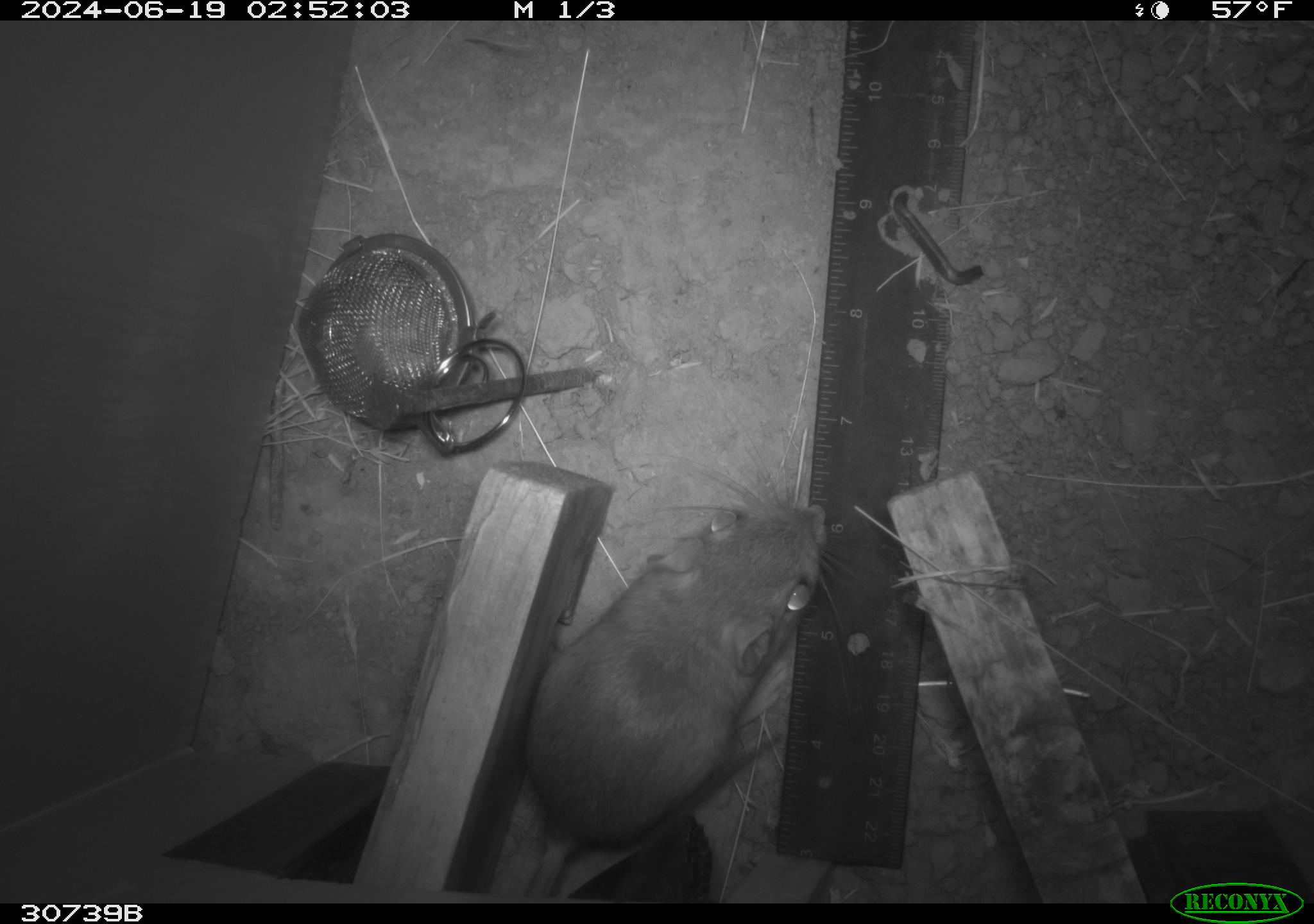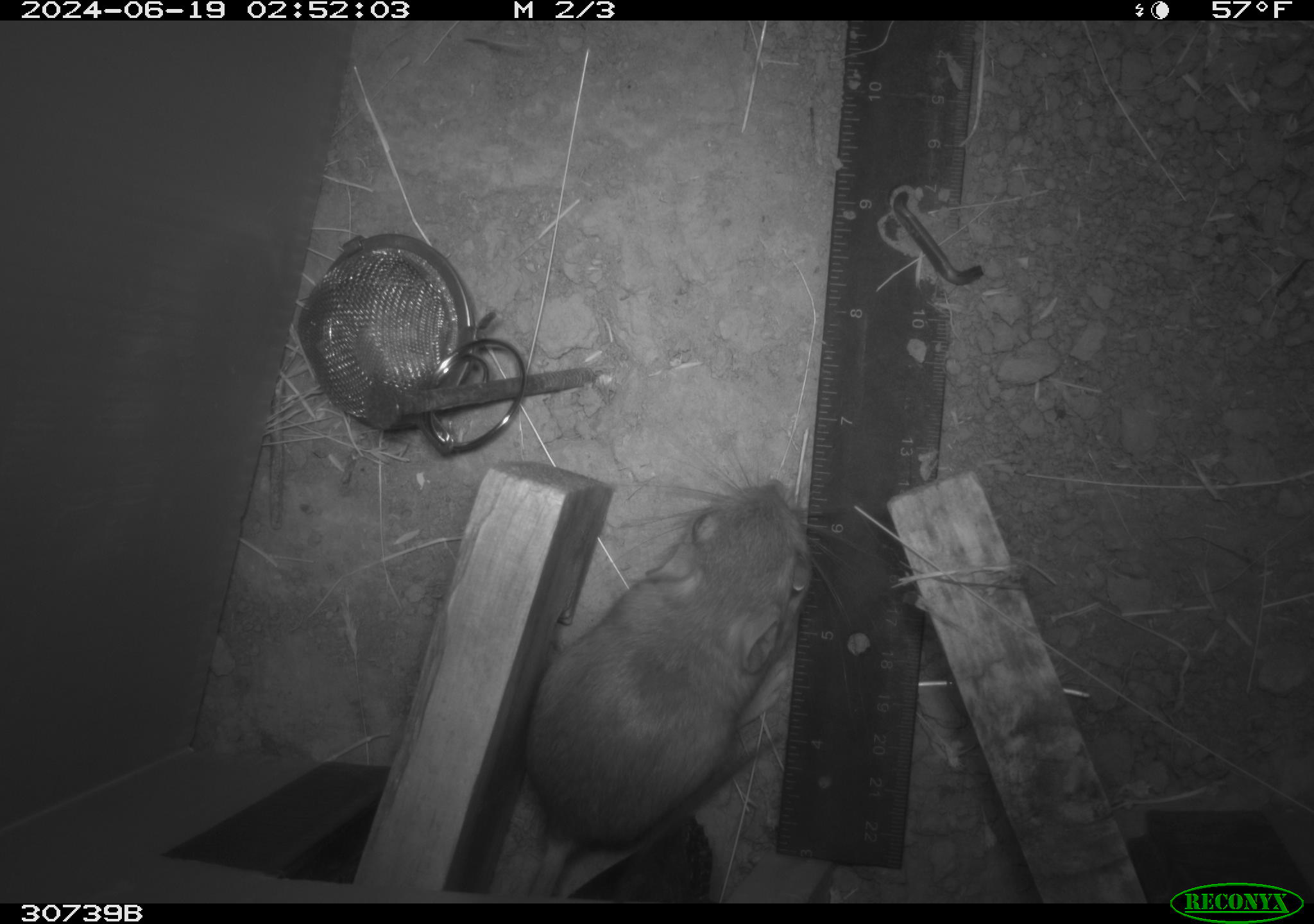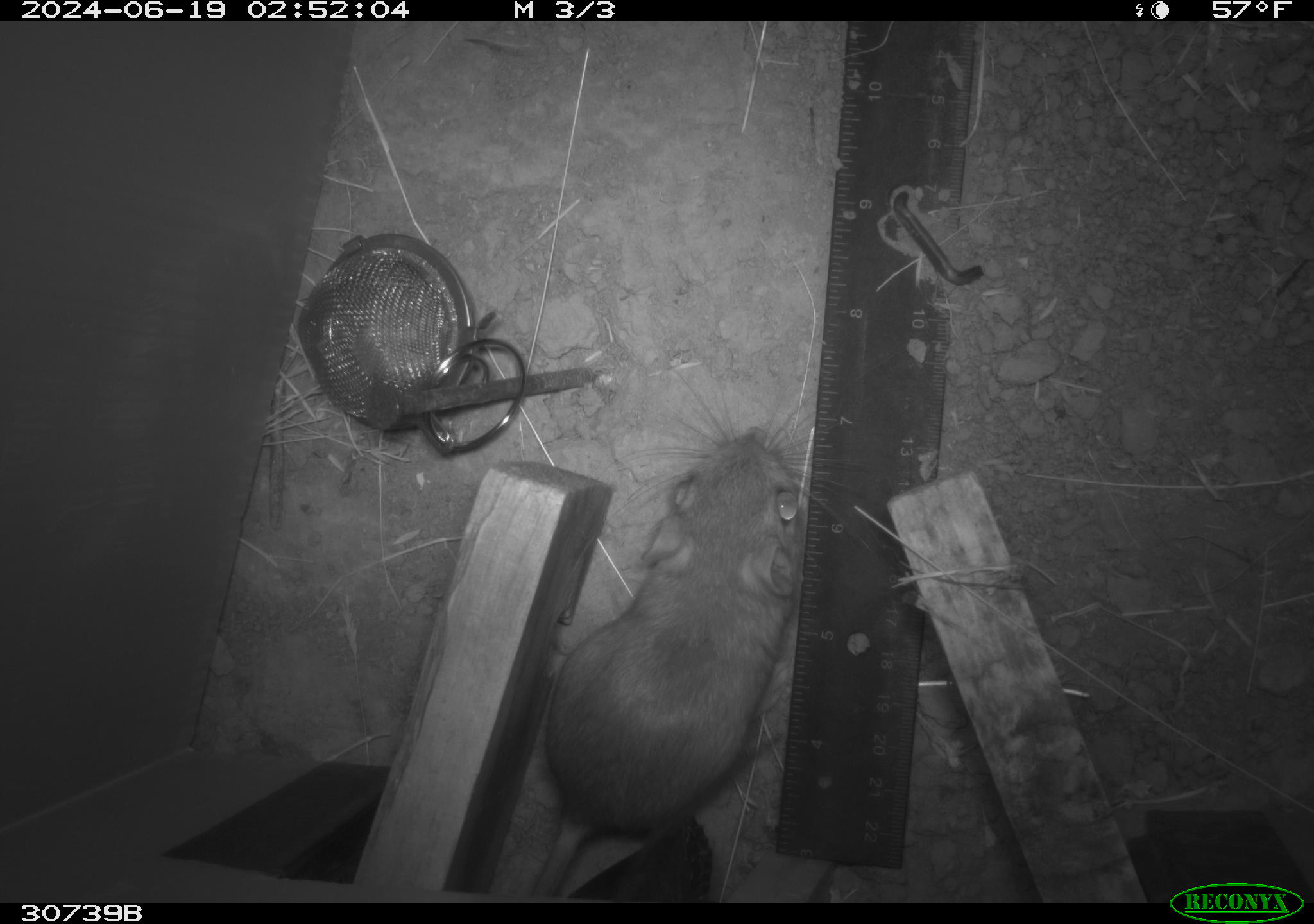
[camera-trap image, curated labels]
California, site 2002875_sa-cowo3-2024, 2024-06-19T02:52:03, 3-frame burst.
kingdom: Animalia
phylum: Chordata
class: Mammalia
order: Rodentia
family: Heteromyidae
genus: Dipodomys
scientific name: Dipodomys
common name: kangaroo rats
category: dipodomys species